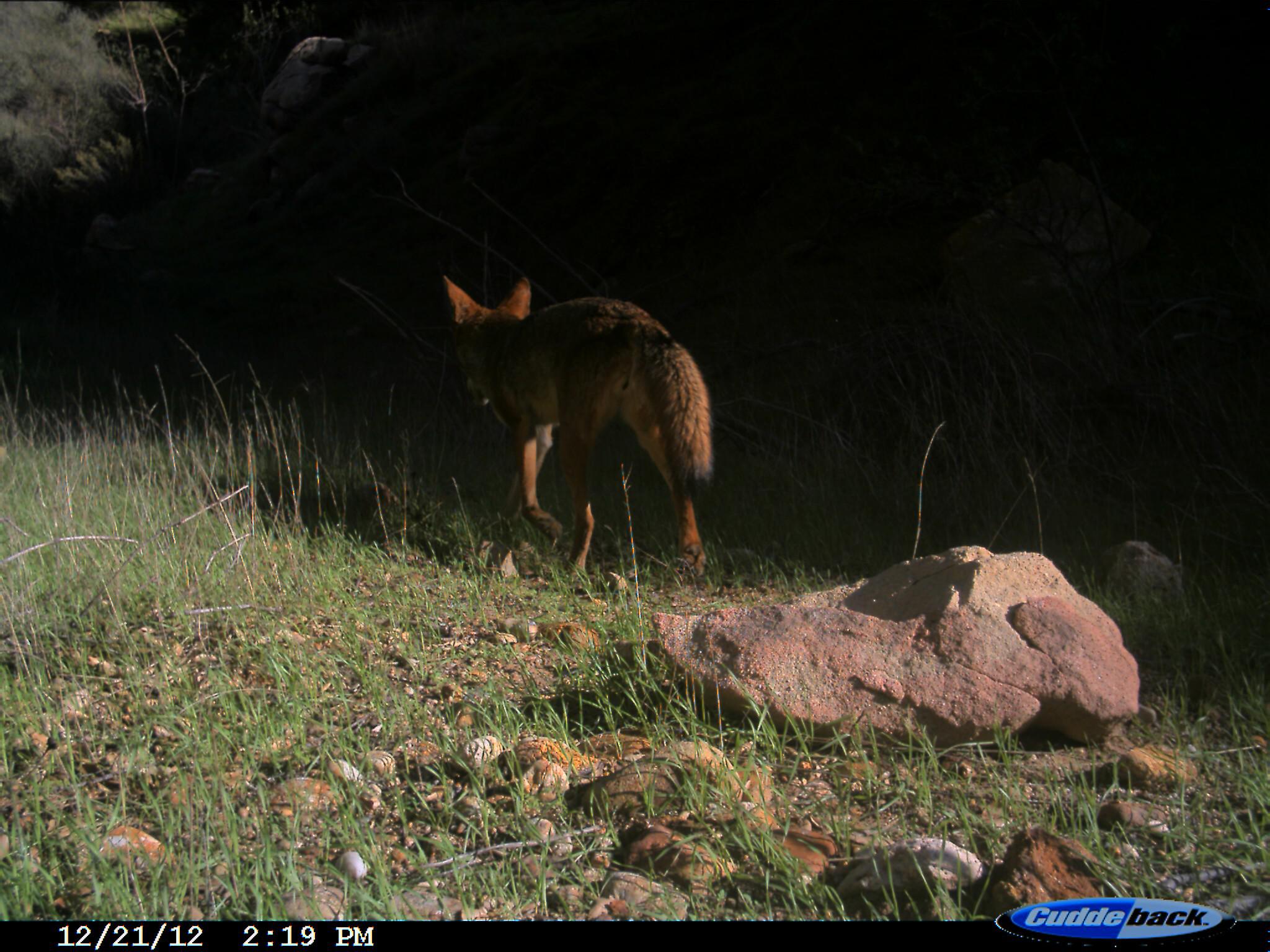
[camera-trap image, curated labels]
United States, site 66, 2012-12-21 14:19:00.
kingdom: Animalia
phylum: Chordata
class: Mammalia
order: Carnivora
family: Canidae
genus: Canis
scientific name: Canis latrans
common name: coyote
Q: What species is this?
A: Coyote (Canis latrans).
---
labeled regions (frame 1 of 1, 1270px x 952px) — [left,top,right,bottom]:
coyote: [440,269,714,591]